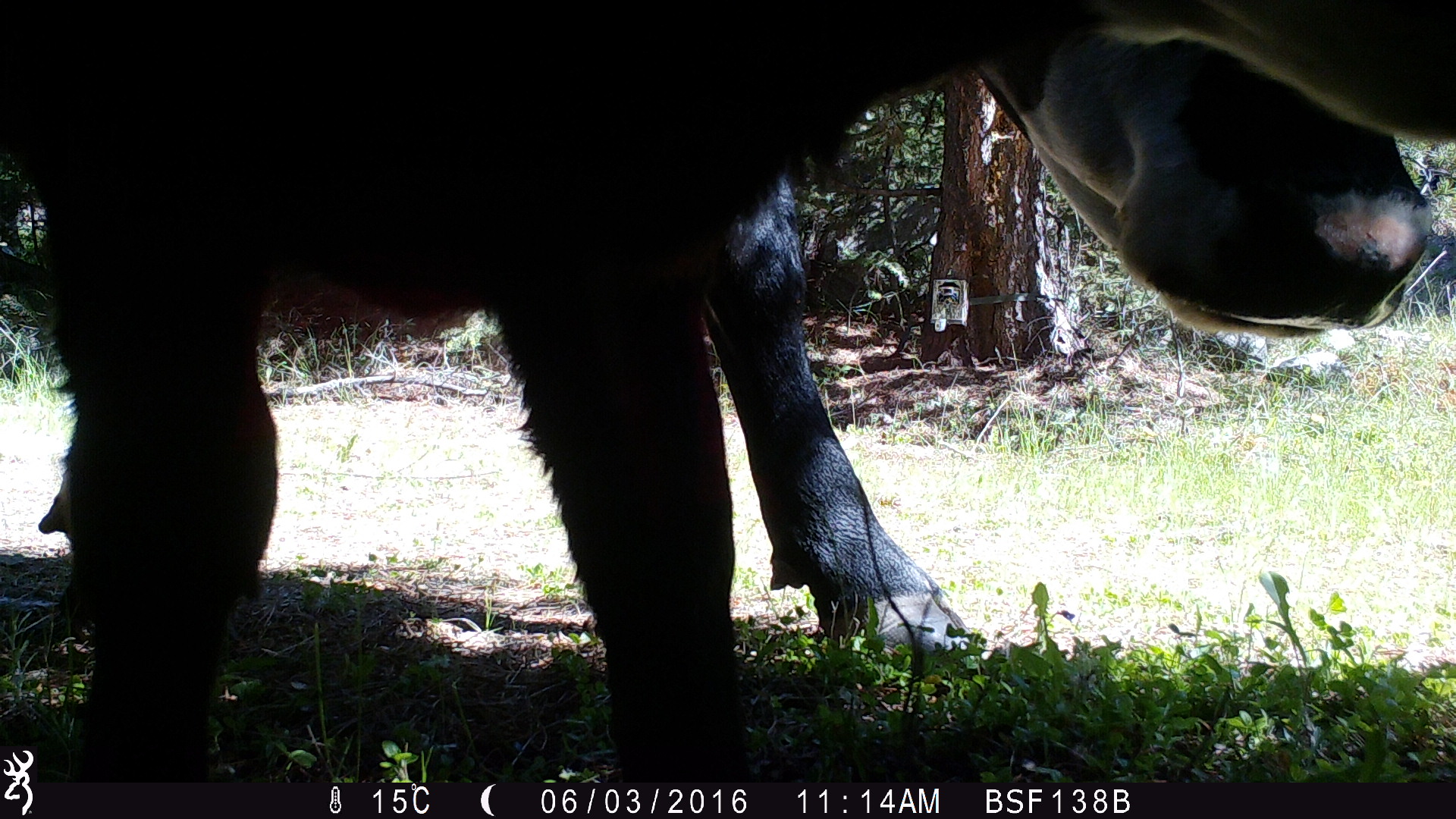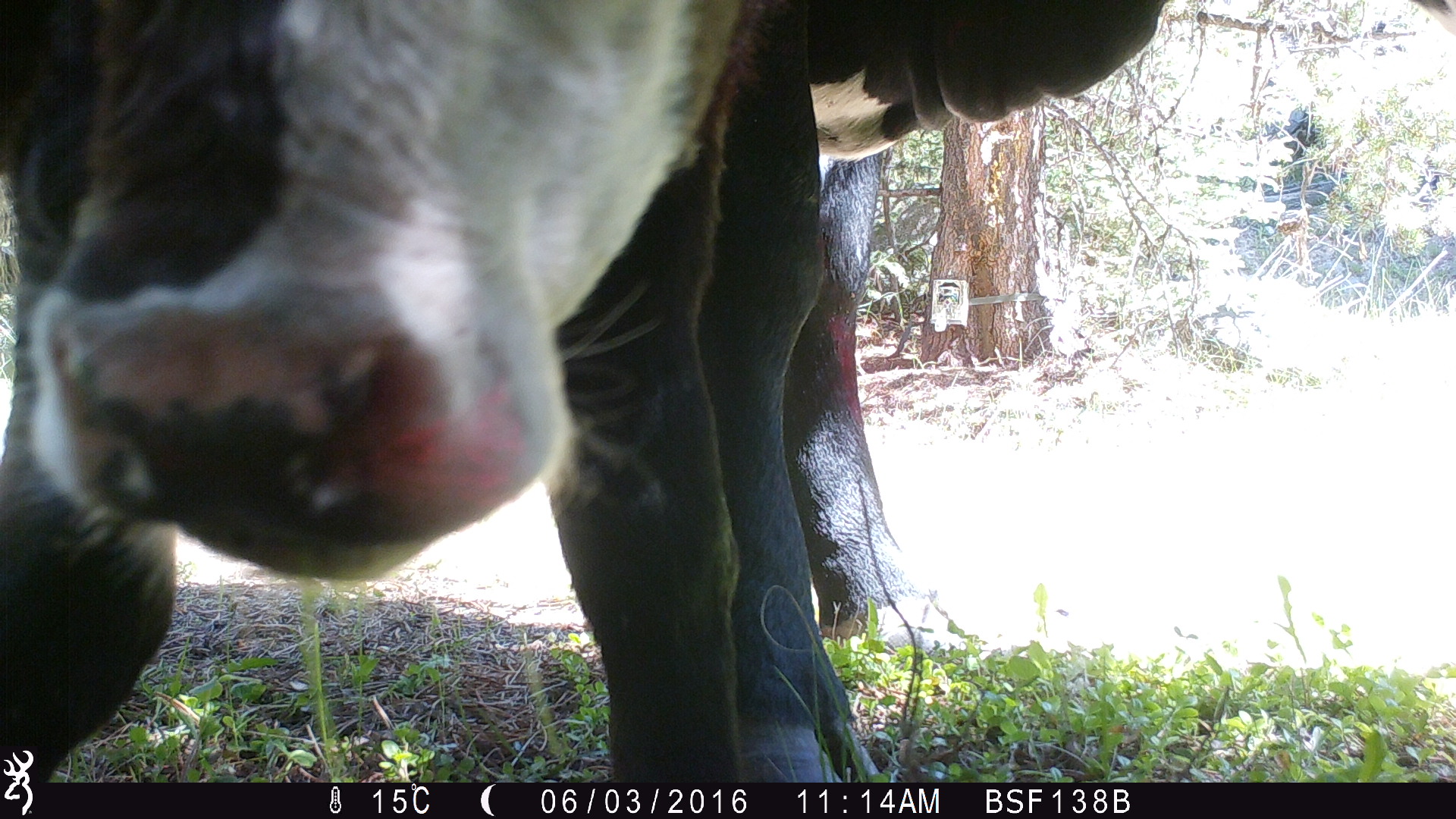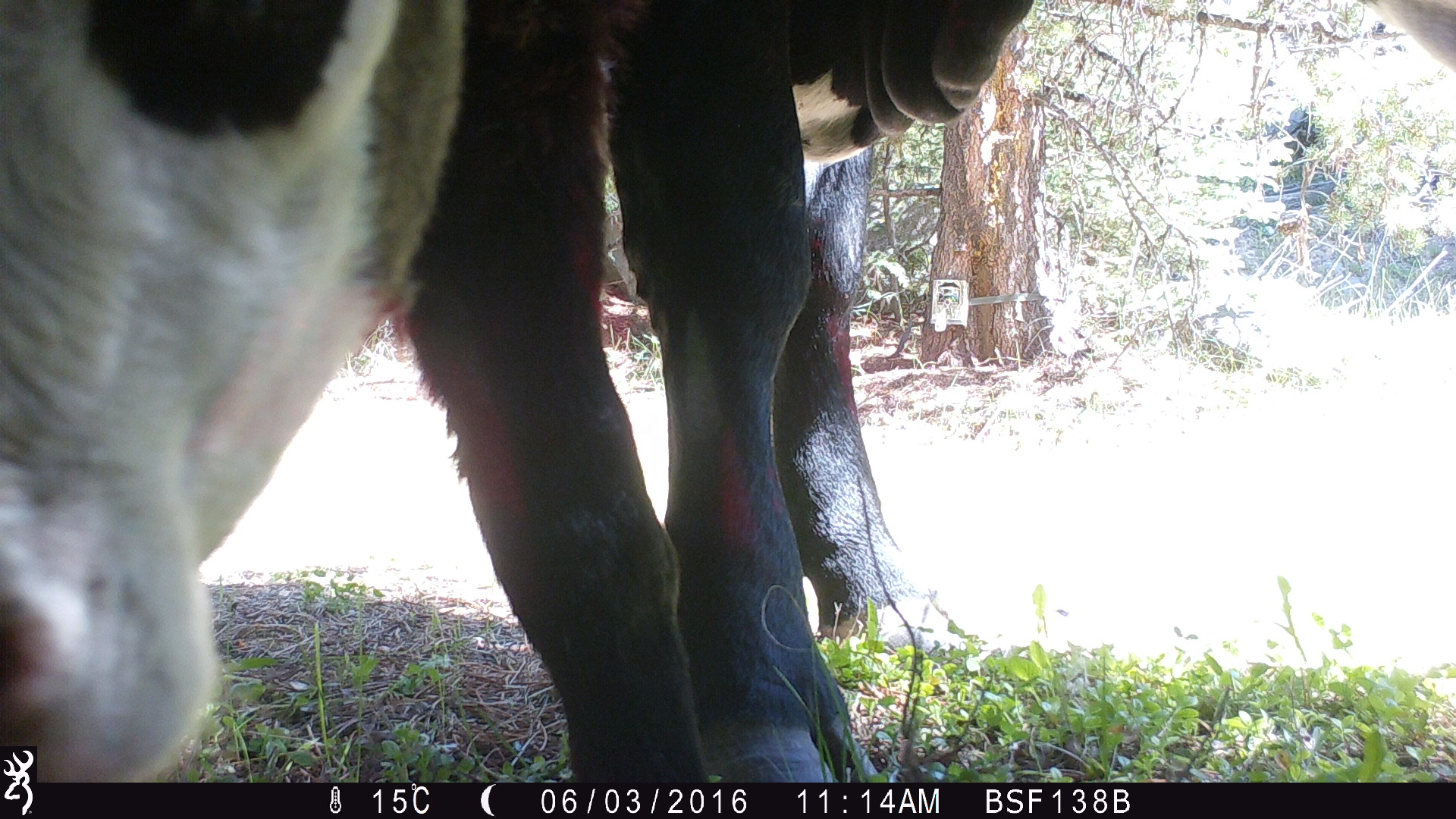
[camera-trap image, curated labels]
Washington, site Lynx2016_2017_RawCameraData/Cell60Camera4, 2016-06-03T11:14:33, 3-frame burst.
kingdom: Animalia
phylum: Chordata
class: Mammalia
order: Artiodactyla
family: Bovidae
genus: Bos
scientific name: Bos taurus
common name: domestic cattle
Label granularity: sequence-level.